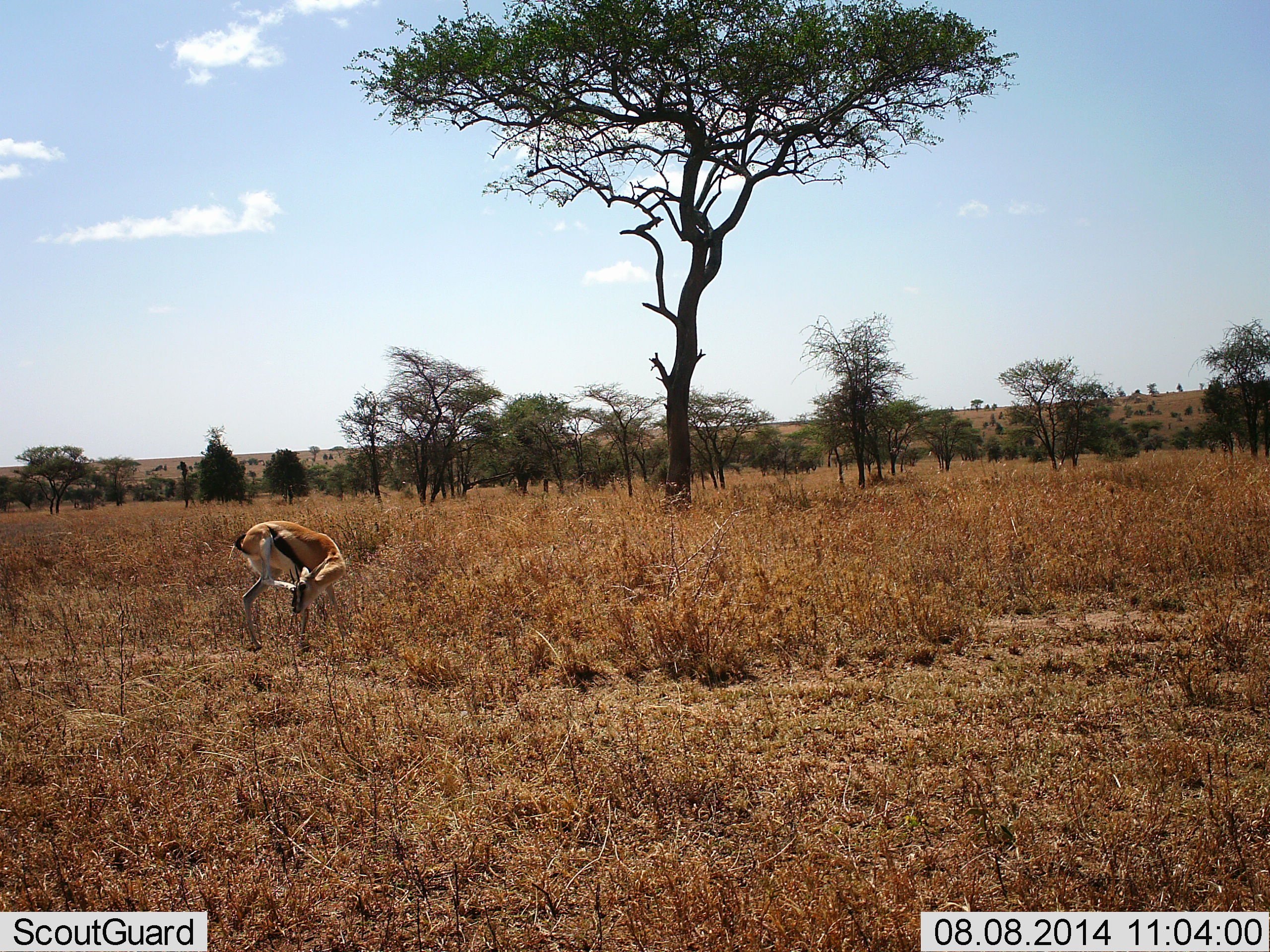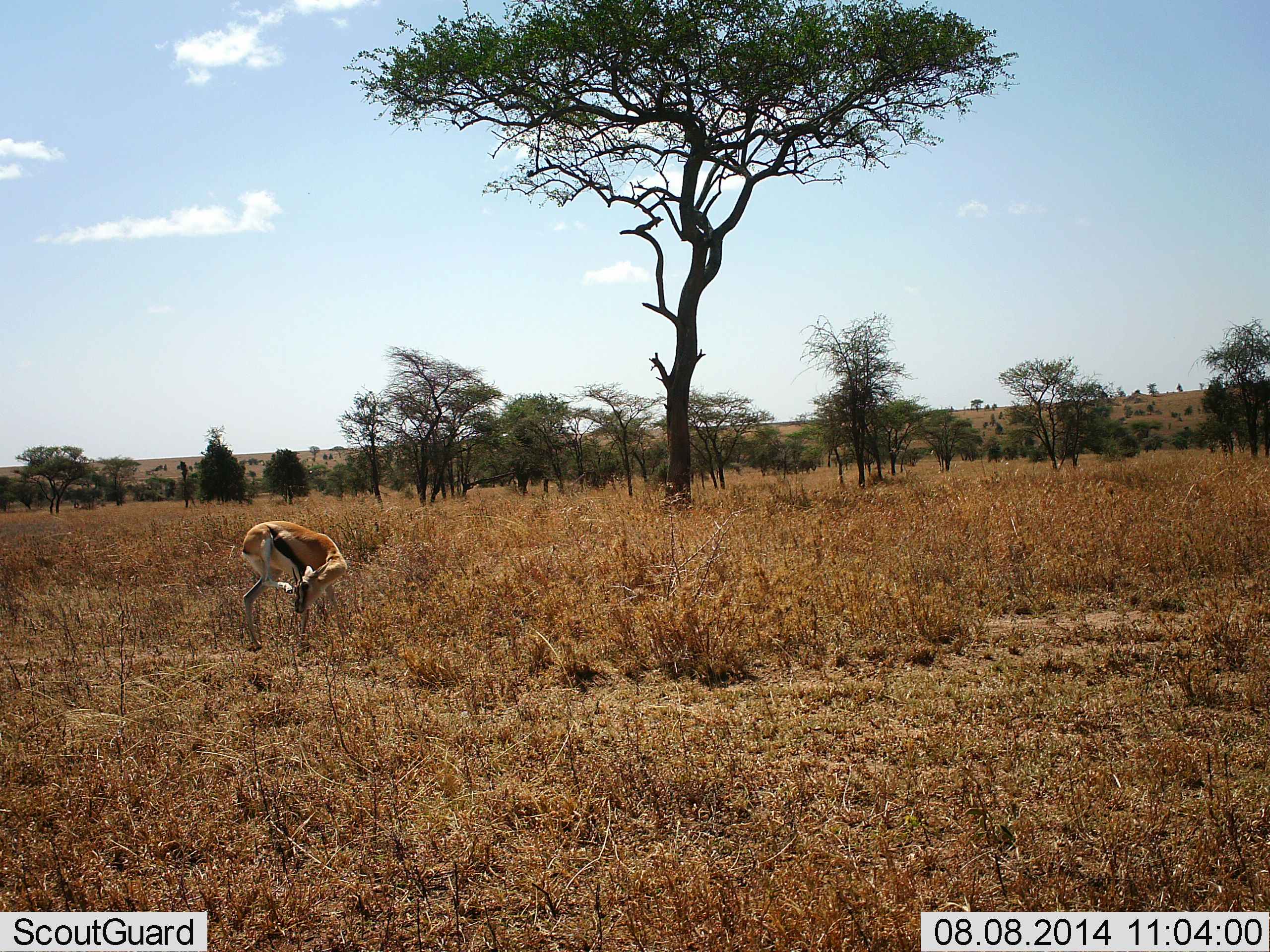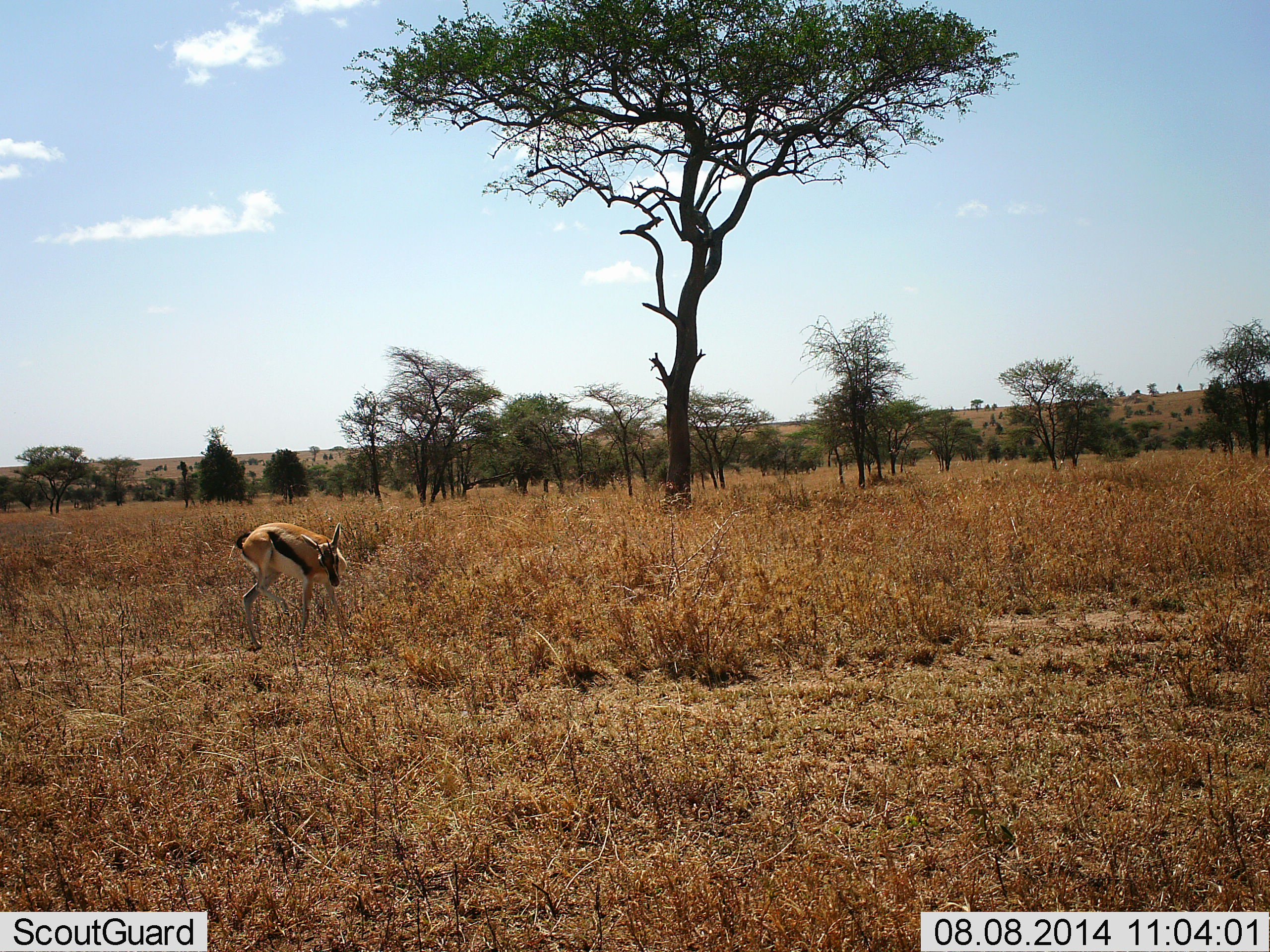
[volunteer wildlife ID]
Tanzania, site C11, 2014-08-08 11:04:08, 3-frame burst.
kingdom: Animalia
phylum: Chordata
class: Mammalia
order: Artiodactyla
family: Bovidae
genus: Eudorcas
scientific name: Eudorcas thomsonii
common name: thomson's gazelle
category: gazellethomsons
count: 1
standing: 90%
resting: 0%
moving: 20%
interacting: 0%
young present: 0%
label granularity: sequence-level